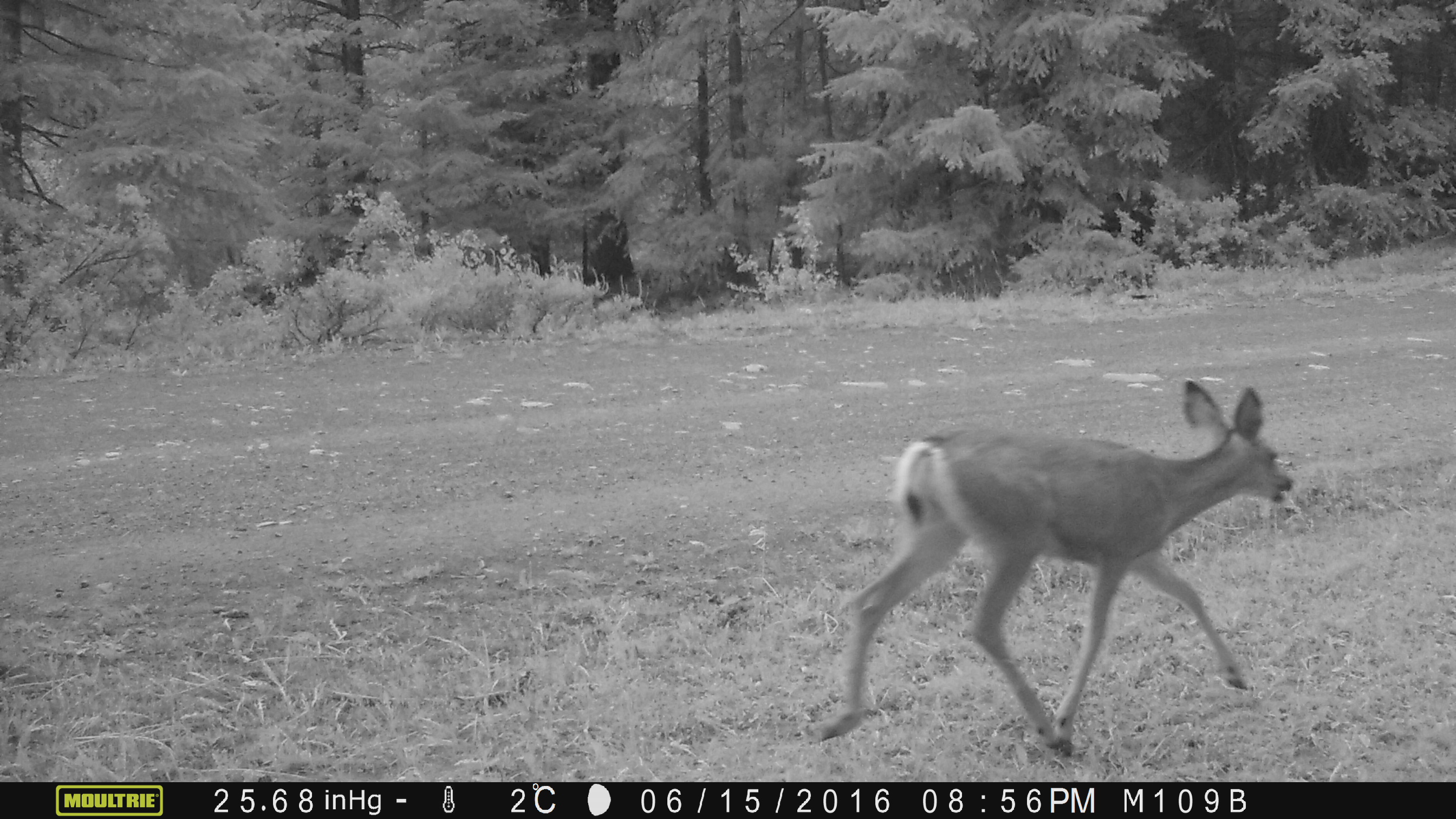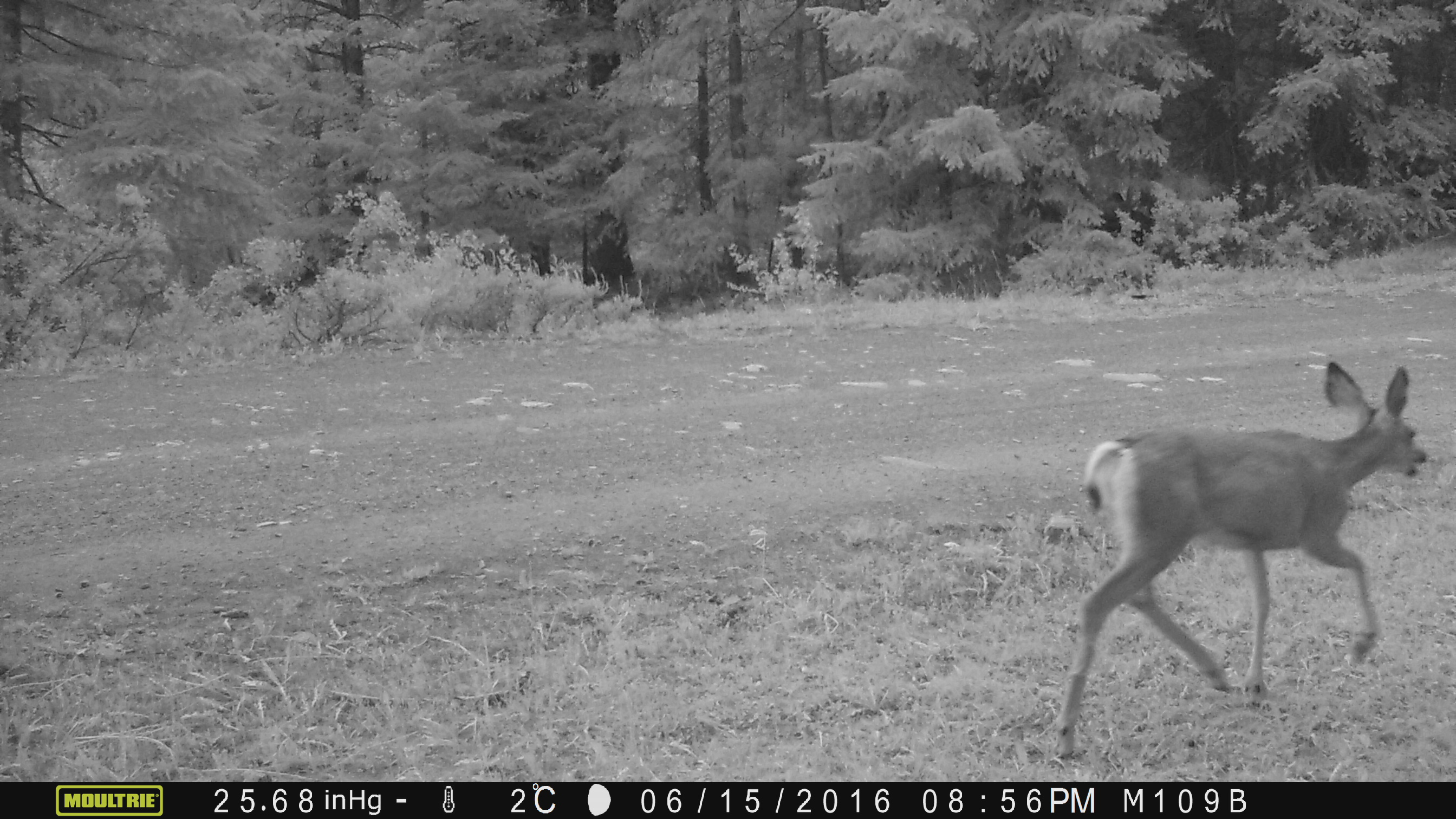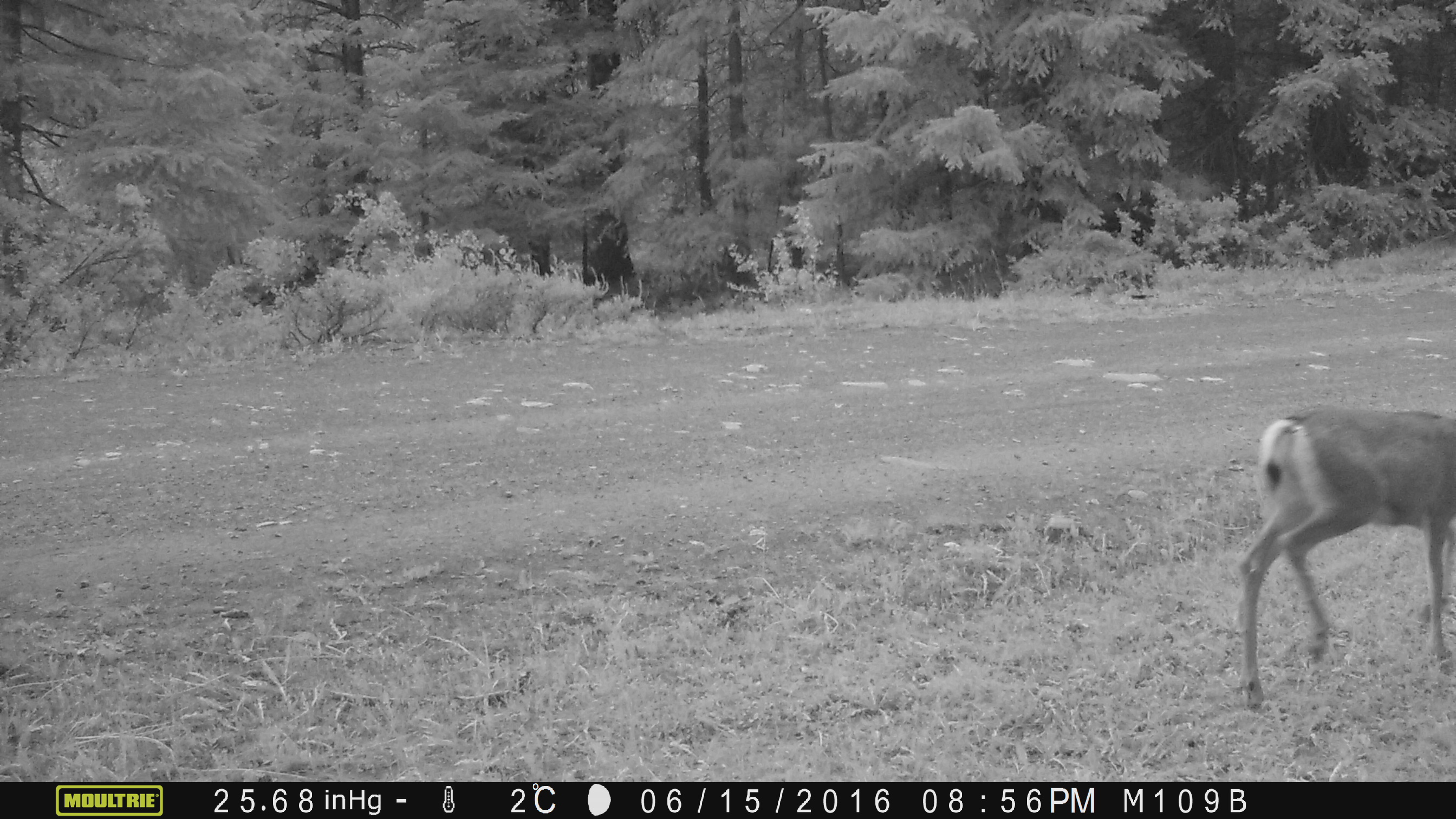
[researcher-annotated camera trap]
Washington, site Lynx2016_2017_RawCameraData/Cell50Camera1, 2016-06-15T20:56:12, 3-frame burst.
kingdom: Animalia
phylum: Chordata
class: Mammalia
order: Artiodactyla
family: Cervidae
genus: Odocoileus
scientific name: Odocoileus hemionus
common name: mule deer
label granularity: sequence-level